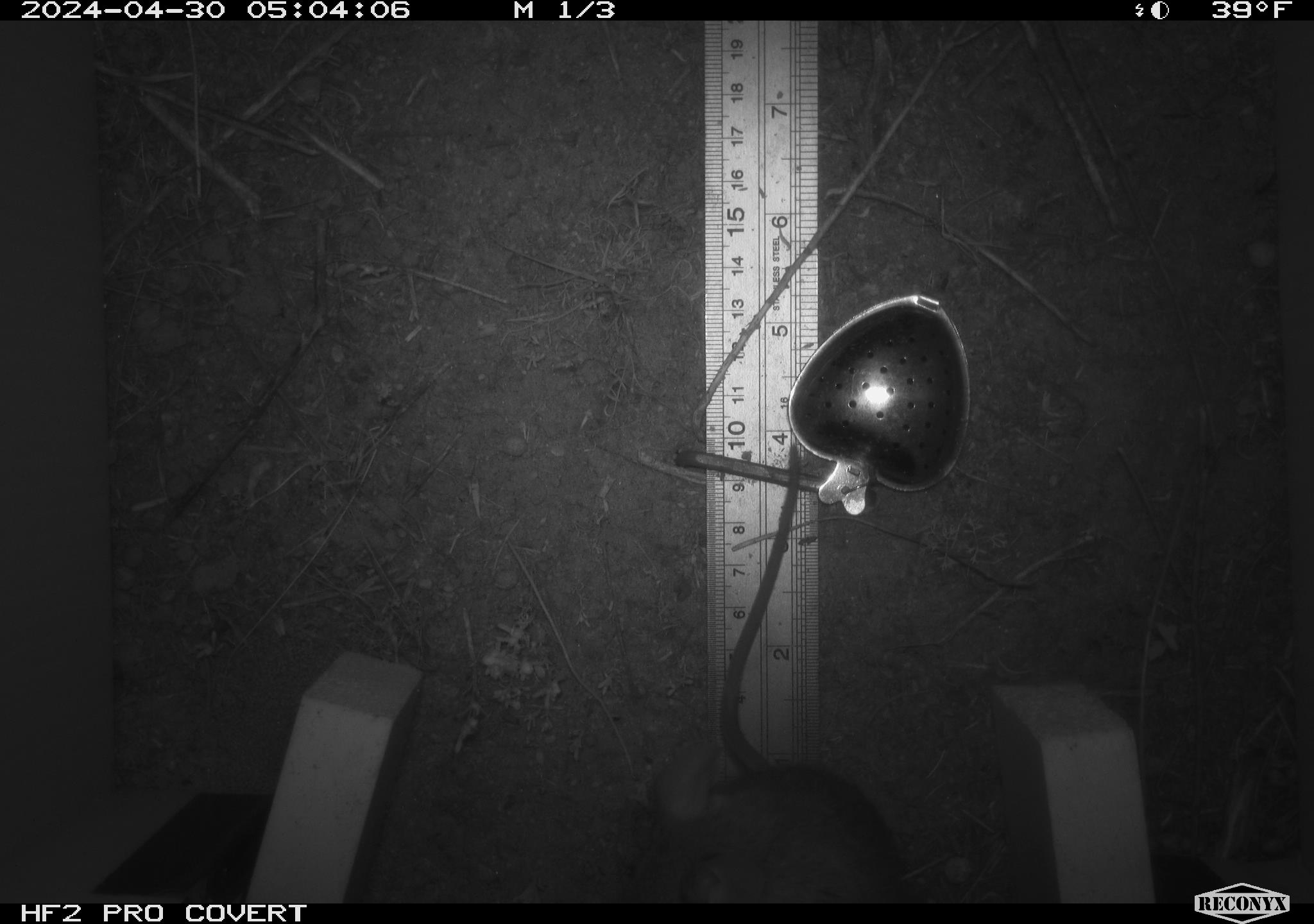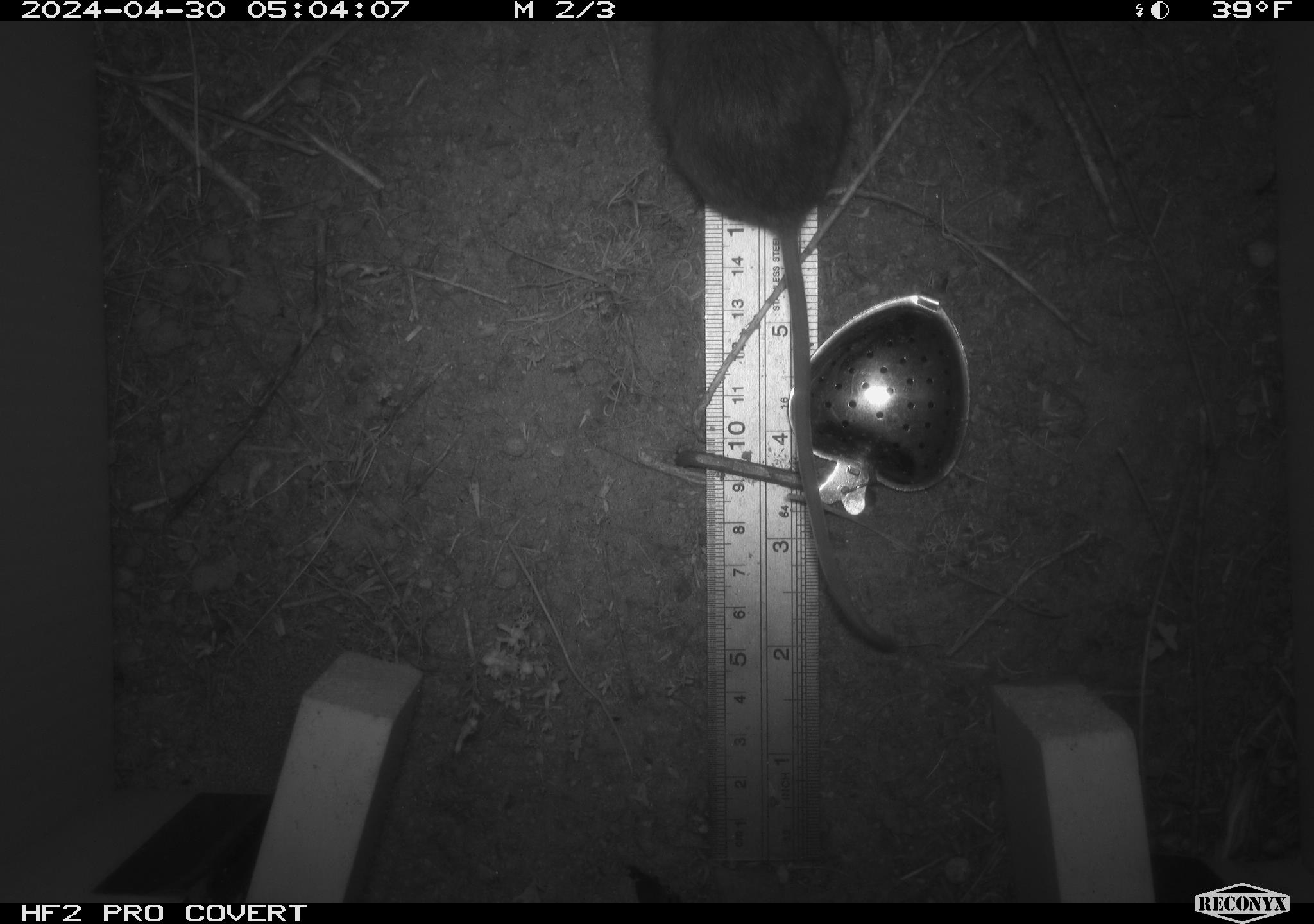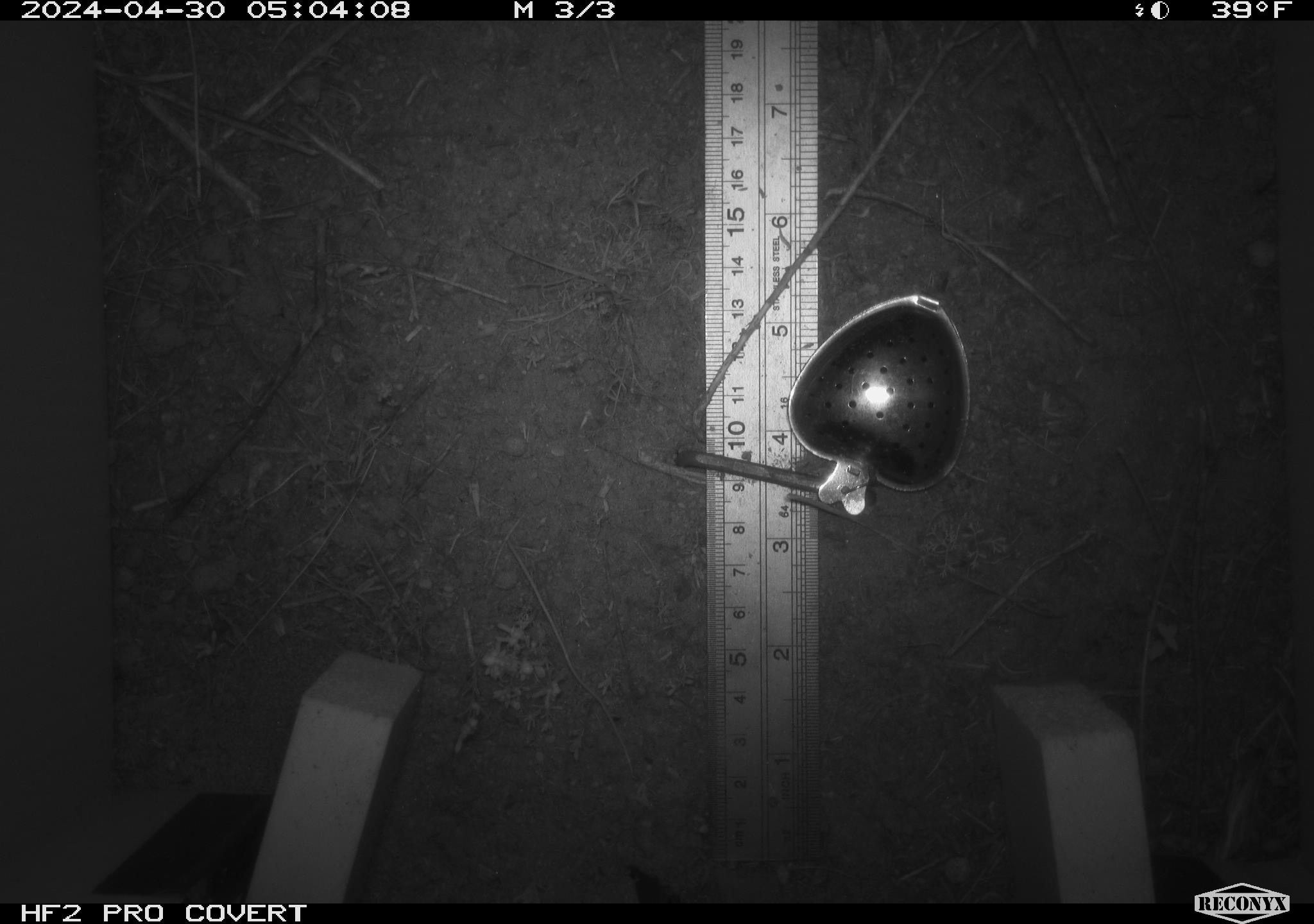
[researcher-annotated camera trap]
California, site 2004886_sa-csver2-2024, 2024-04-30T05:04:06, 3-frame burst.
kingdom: Animalia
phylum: Chordata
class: Mammalia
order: Rodentia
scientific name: Rodentia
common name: rodent